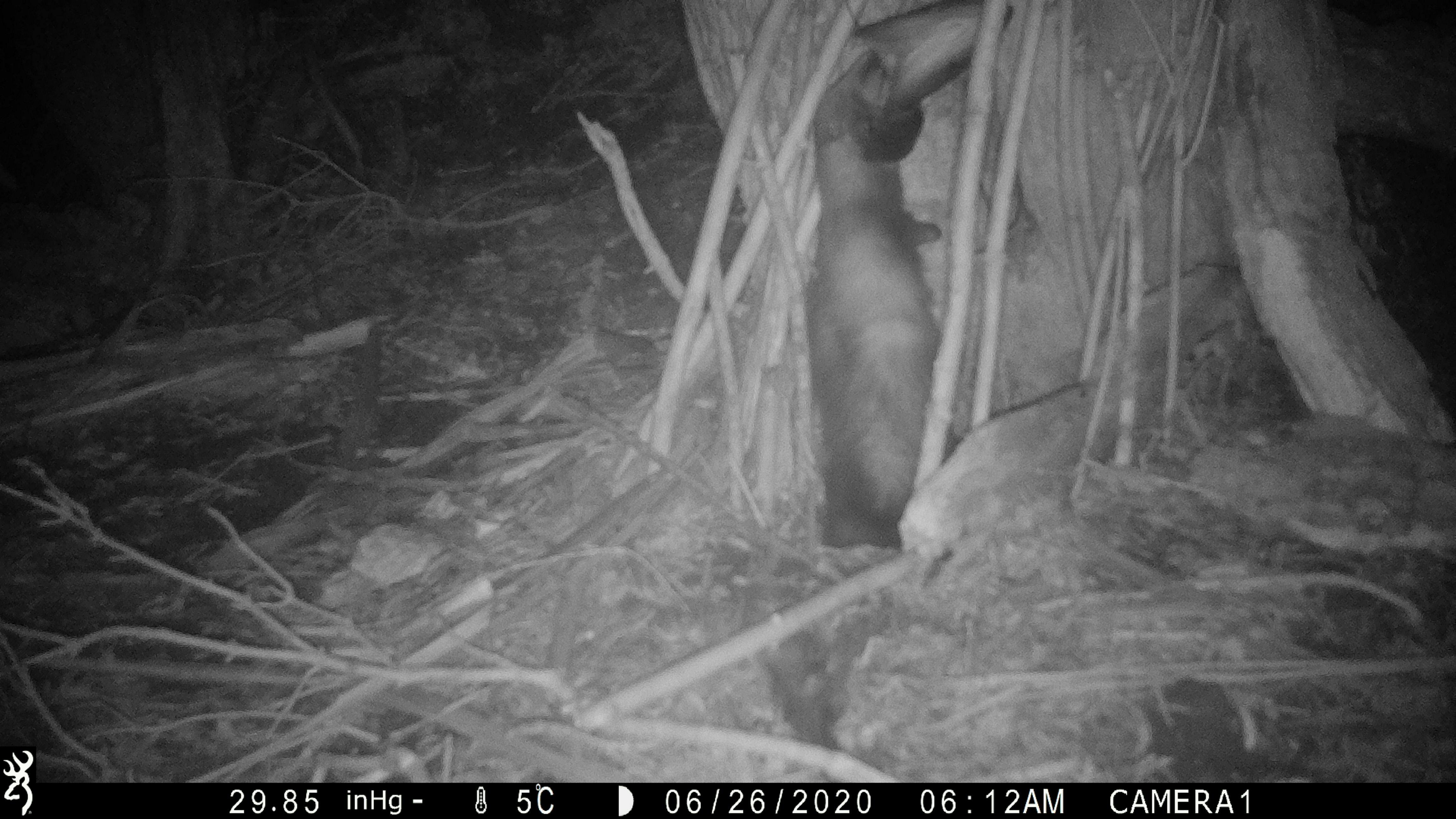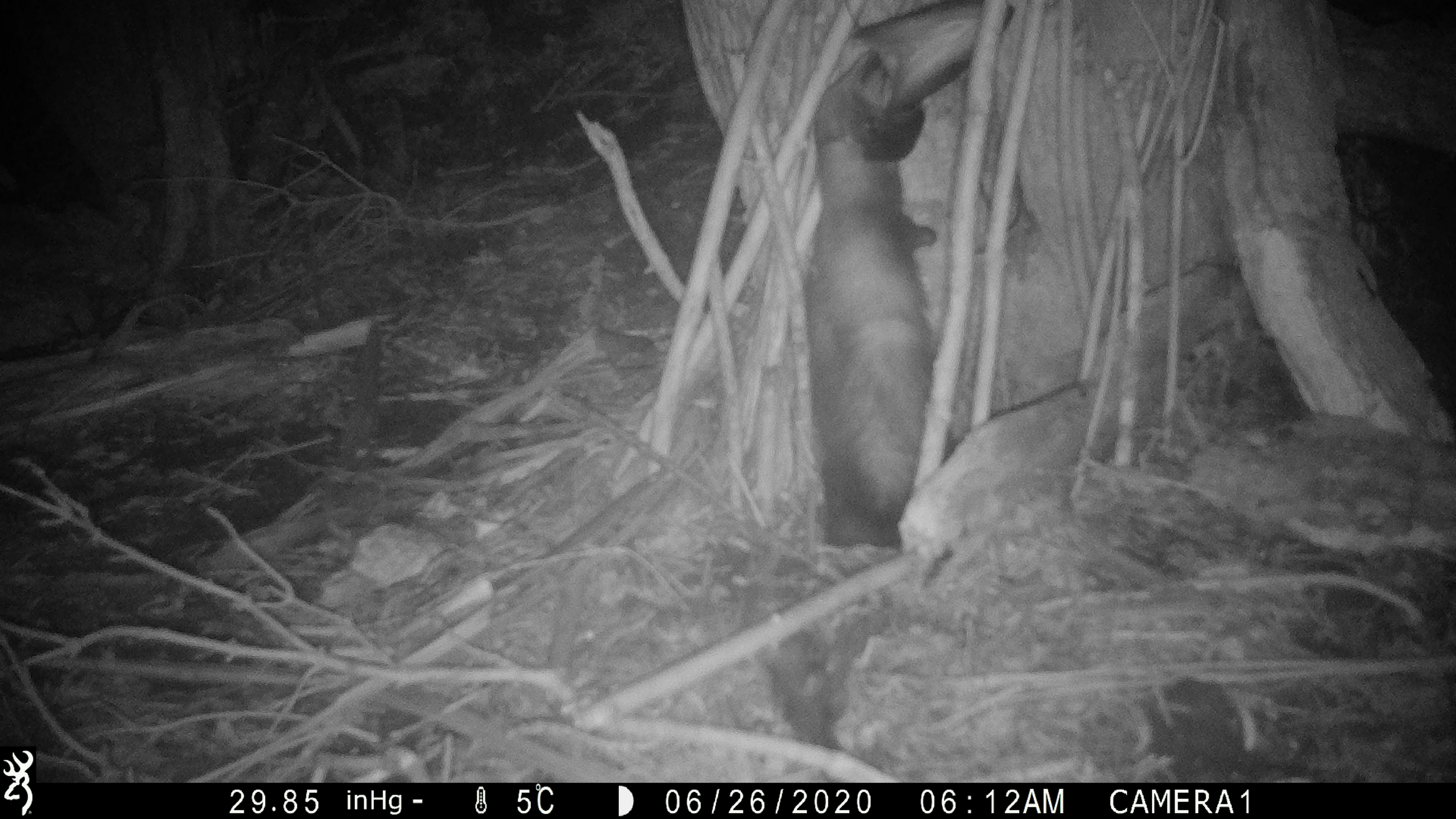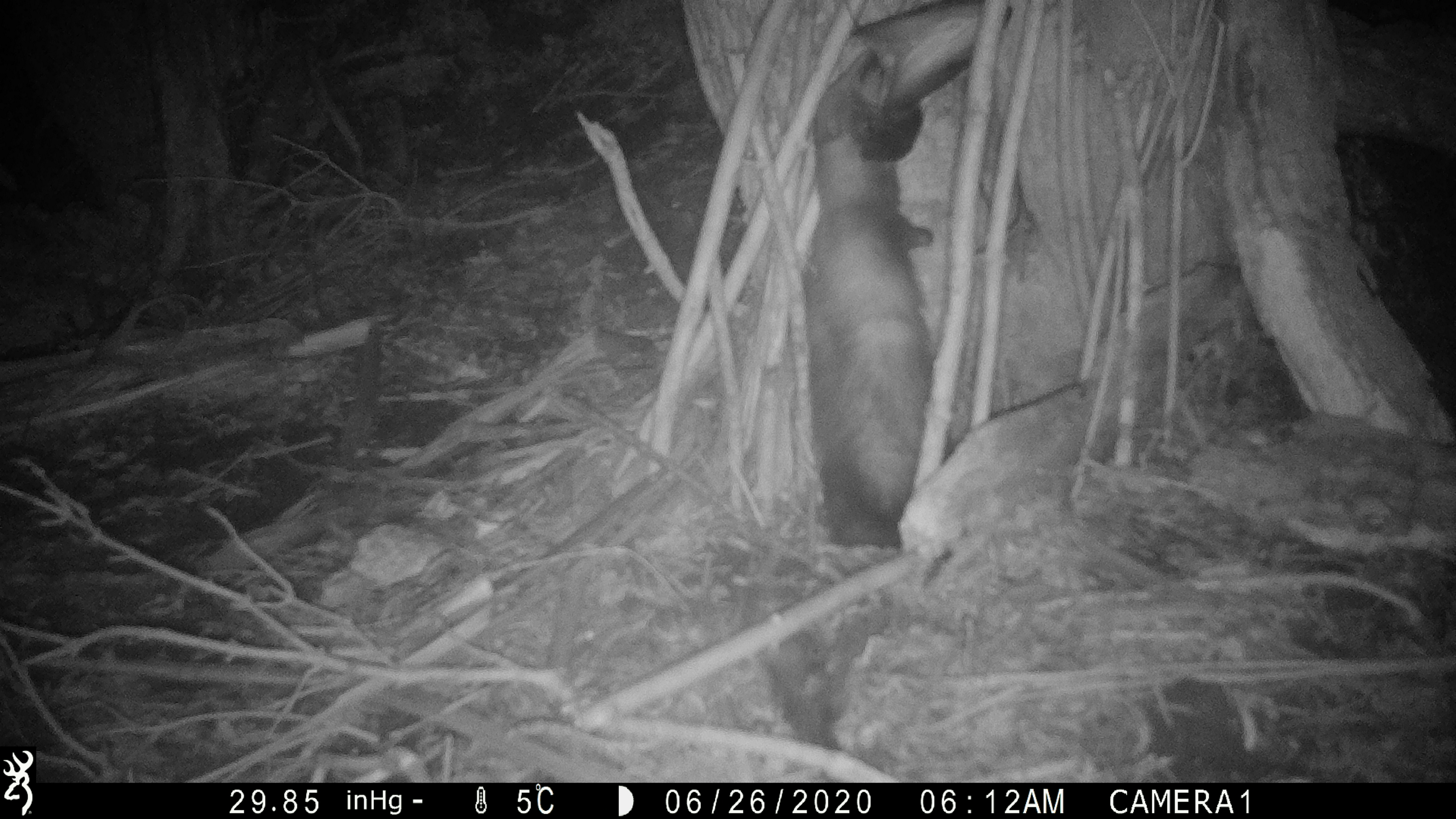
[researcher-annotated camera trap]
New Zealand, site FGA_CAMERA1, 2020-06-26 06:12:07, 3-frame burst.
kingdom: Animalia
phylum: Chordata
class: Mammalia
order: Carnivora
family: Mustelidae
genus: Mustela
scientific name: Mustela furo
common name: ferret